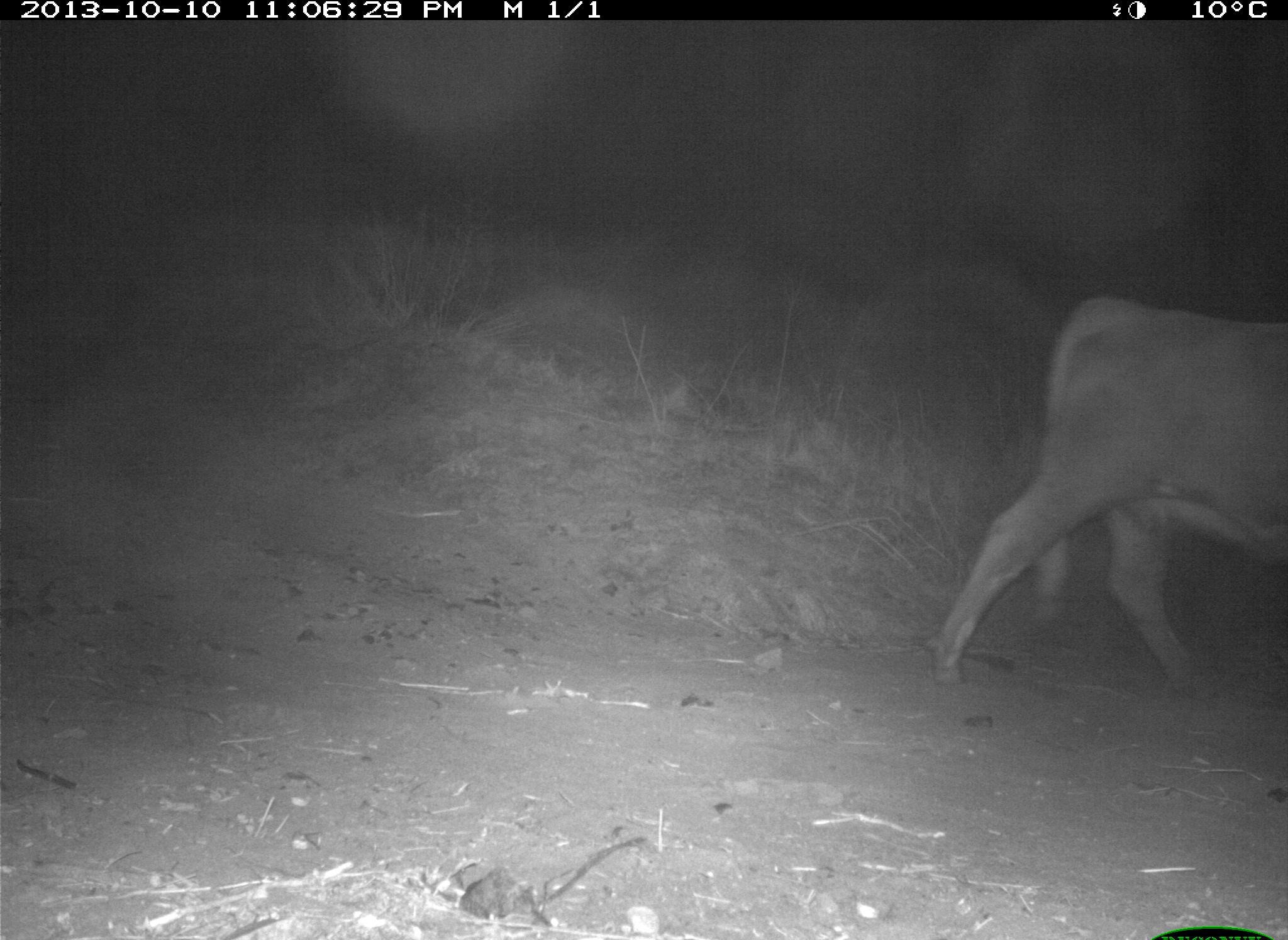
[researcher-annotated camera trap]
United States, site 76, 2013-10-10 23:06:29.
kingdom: Animalia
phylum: Chordata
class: Mammalia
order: Artiodactyla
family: Bovidae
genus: Bos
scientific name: Bos taurus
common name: cow